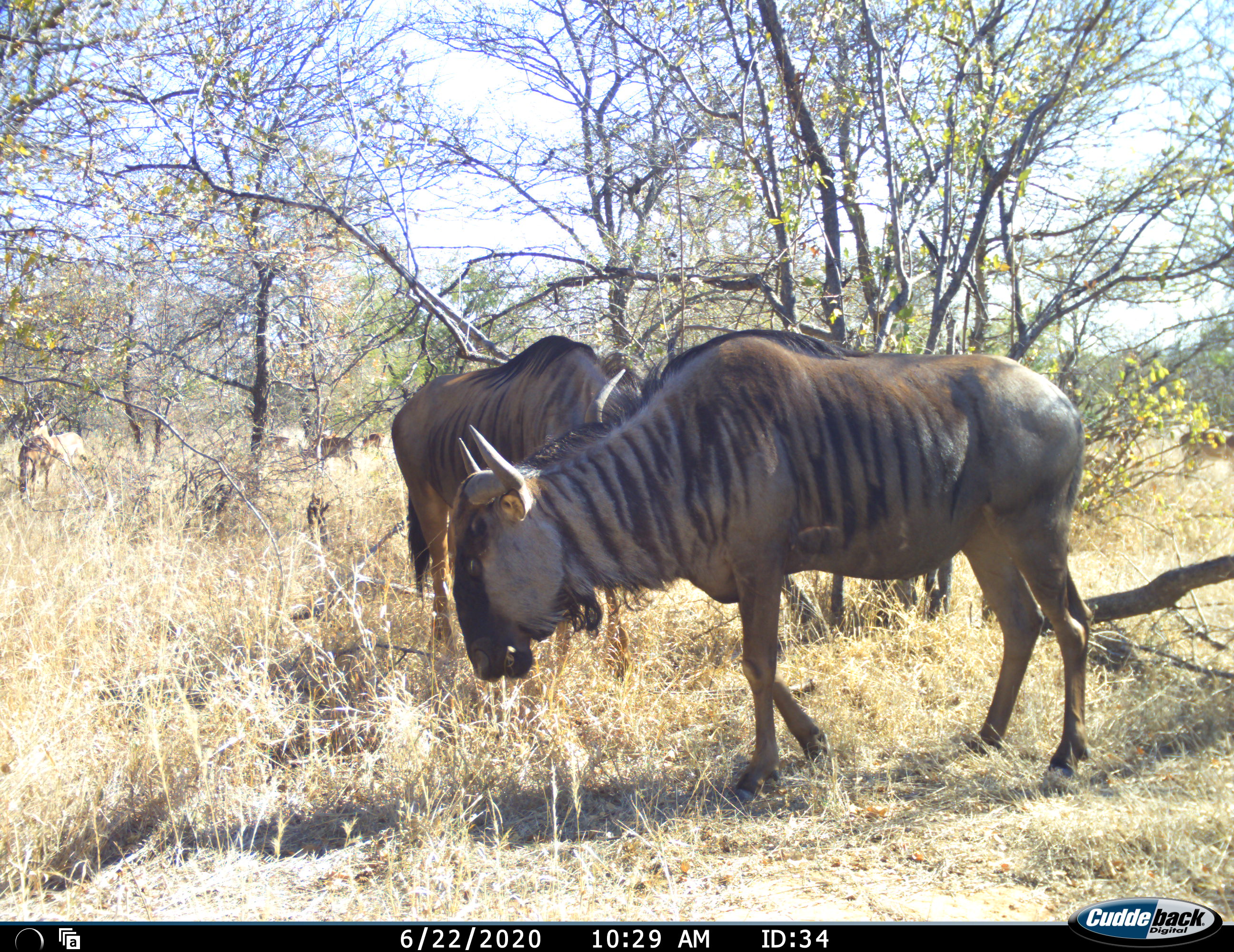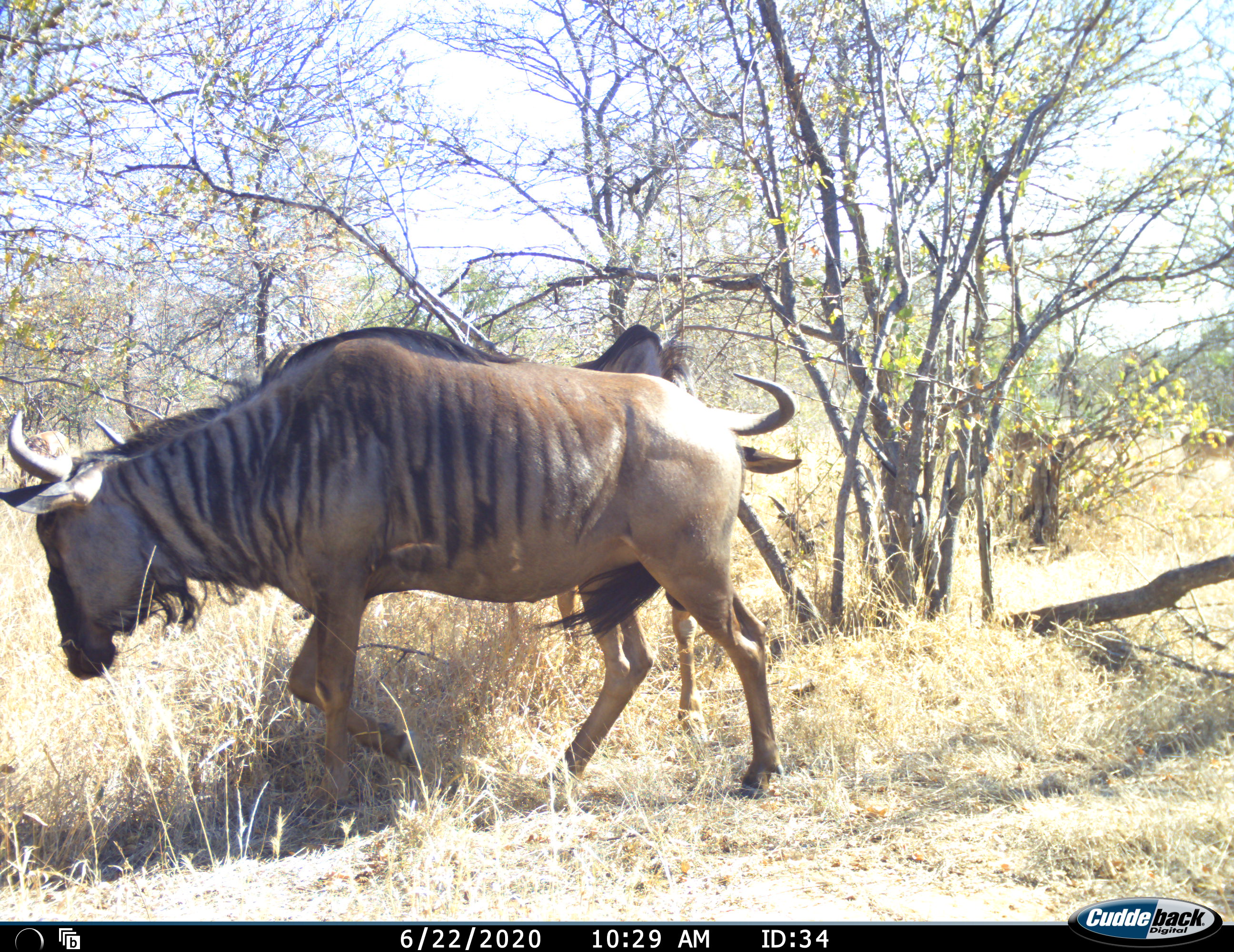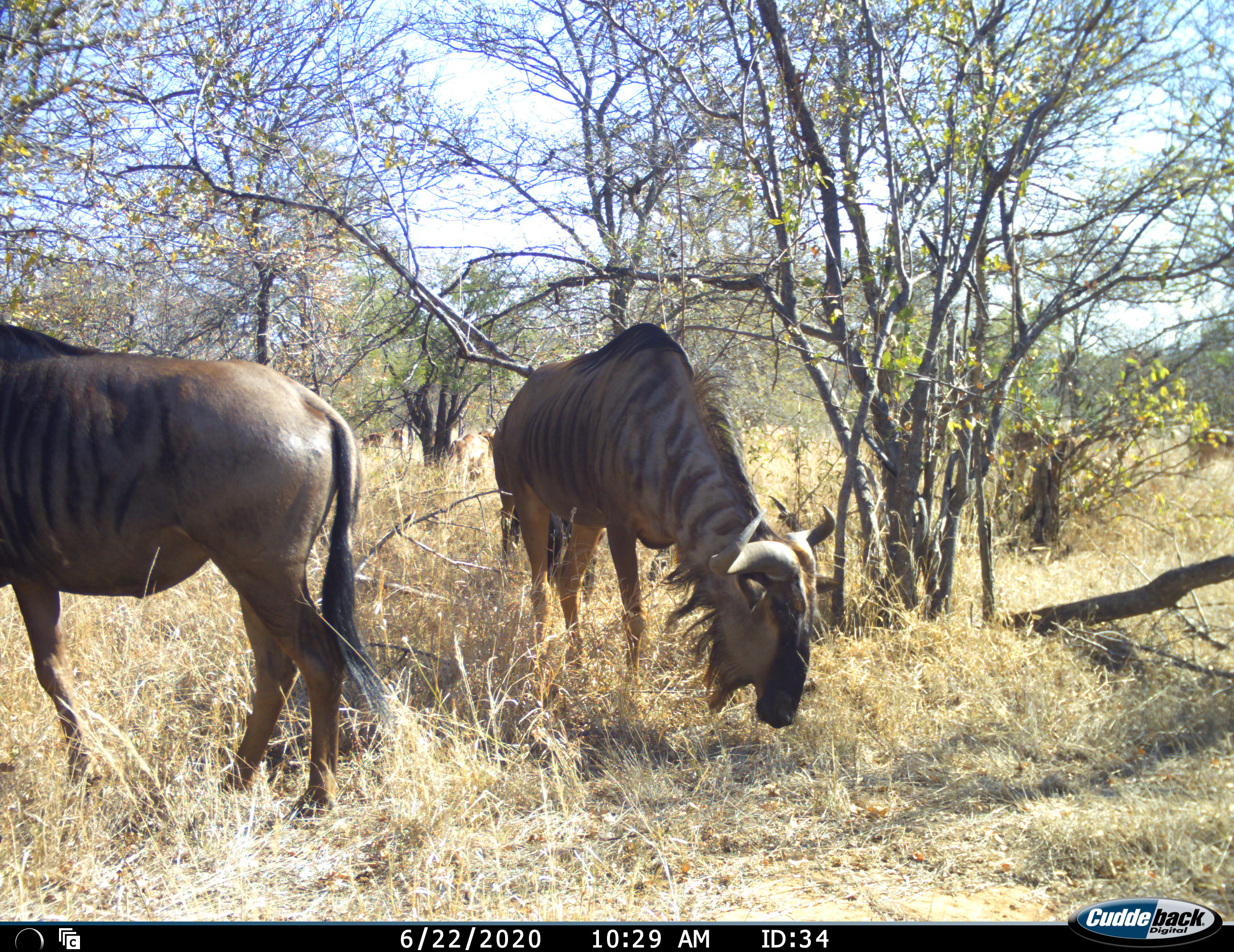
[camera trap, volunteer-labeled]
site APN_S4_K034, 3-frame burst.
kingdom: Animalia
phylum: Chordata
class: Mammalia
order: Artiodactyla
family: Bovidae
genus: Aepyceros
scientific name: Aepyceros melampus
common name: impala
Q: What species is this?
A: Impala (Aepyceros melampus).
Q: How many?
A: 7.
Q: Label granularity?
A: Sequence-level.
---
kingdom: Animalia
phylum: Chordata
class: Mammalia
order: Artiodactyla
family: Bovidae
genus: Connochaetes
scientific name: Connochaetes taurinus taurinus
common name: blue wildebeest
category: wildebeestblue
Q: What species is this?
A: Wildebeestblue (blue wildebeest) (Connochaetes taurinus taurinus).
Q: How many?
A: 2.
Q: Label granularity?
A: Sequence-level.